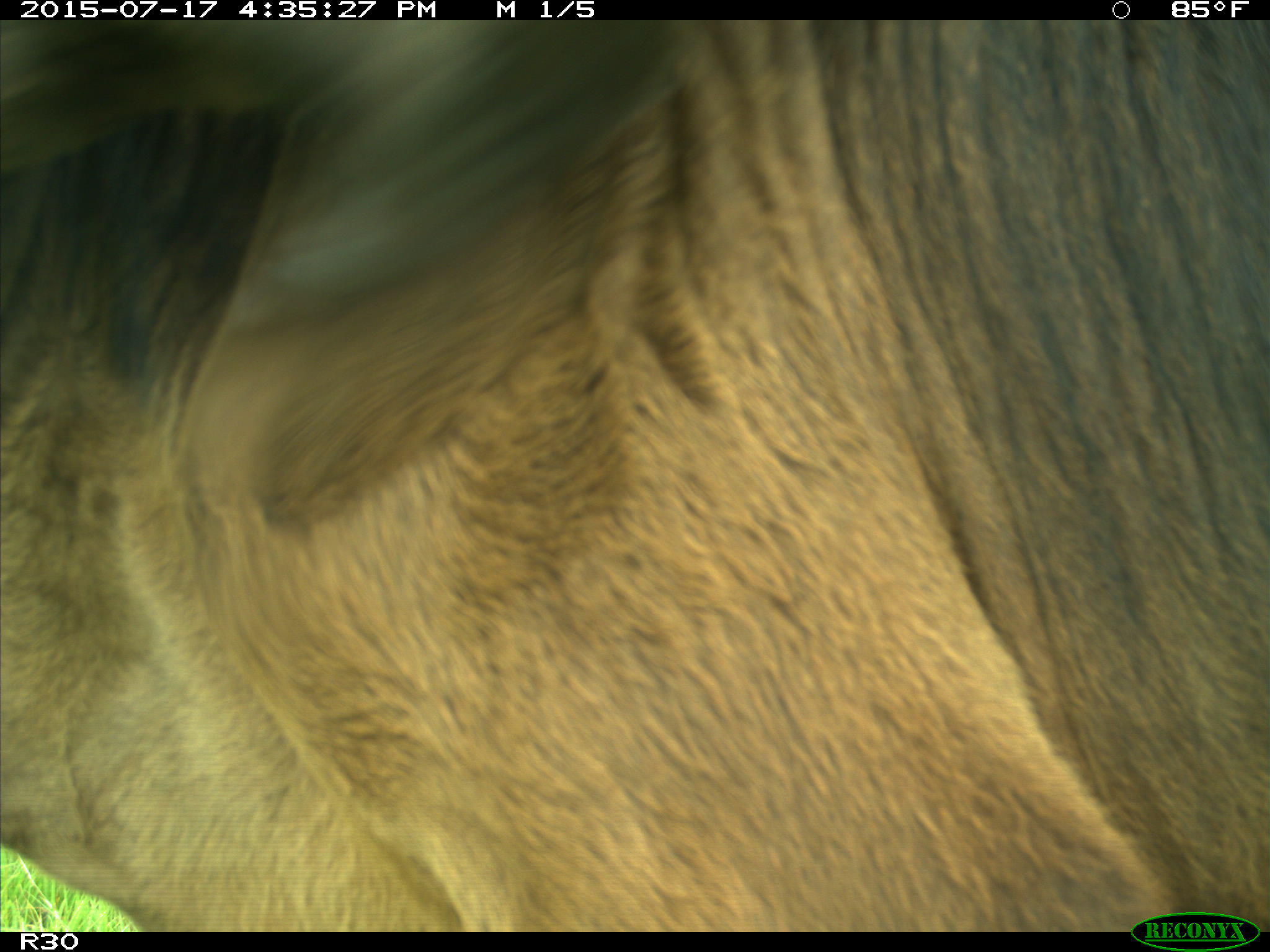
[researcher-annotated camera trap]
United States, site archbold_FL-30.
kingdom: Animalia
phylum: Chordata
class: Mammalia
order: Artiodactyla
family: Bovidae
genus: Bos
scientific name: Bos taurus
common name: domestic cow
Bos taurus (domestic cow).